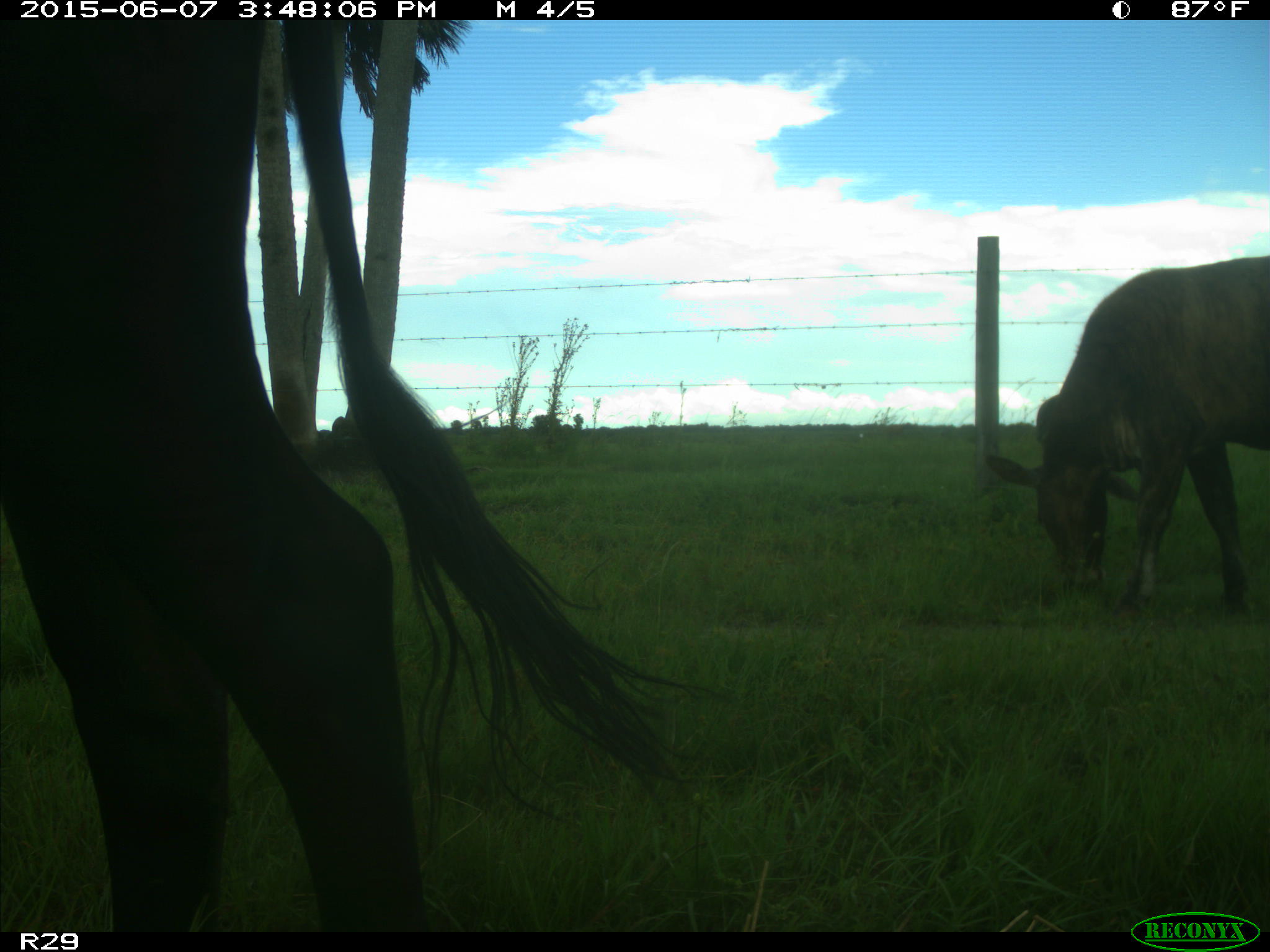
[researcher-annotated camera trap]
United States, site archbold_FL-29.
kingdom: Animalia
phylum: Chordata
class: Mammalia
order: Artiodactyla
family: Bovidae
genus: Bos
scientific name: Bos taurus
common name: domestic cow